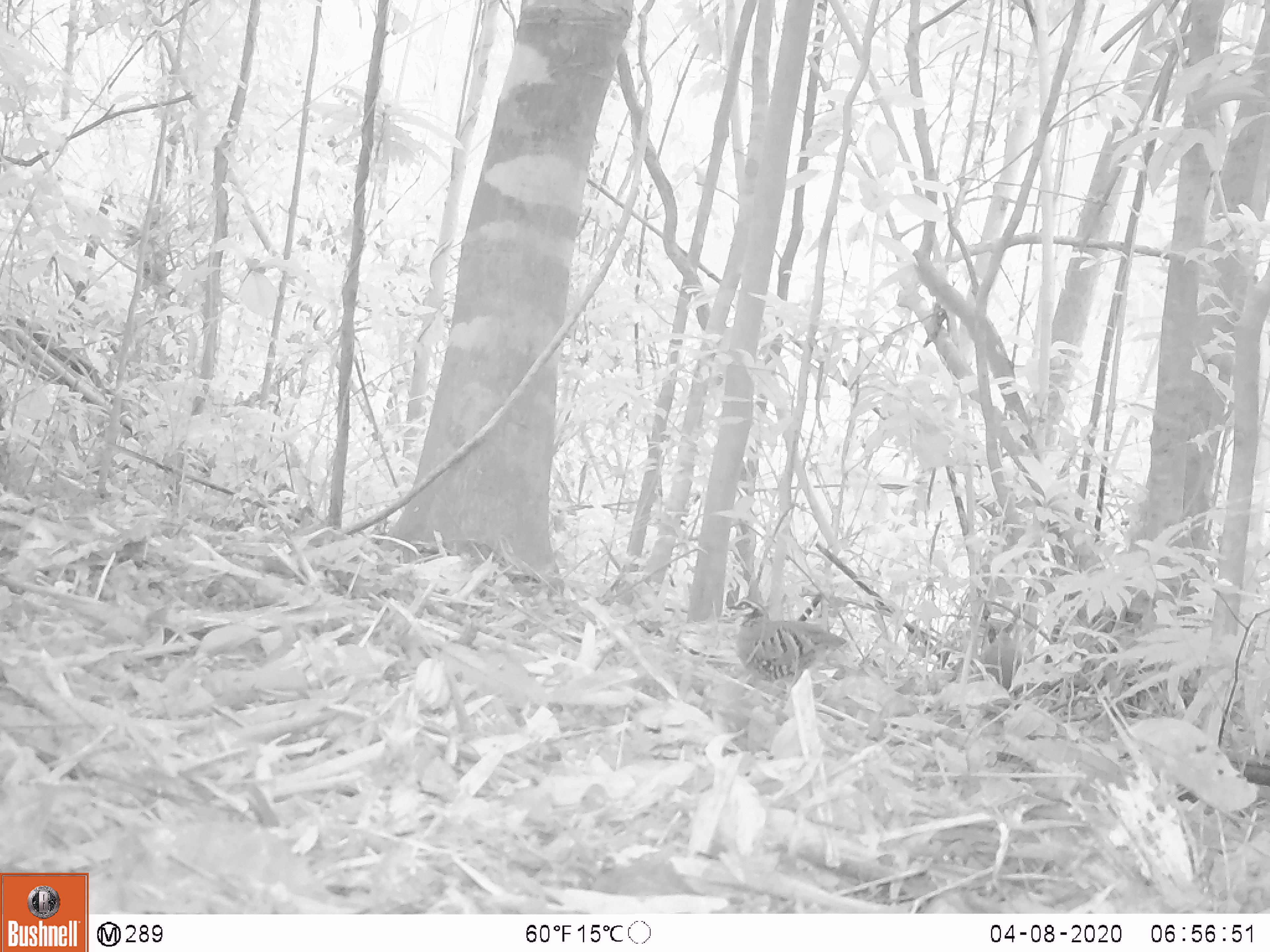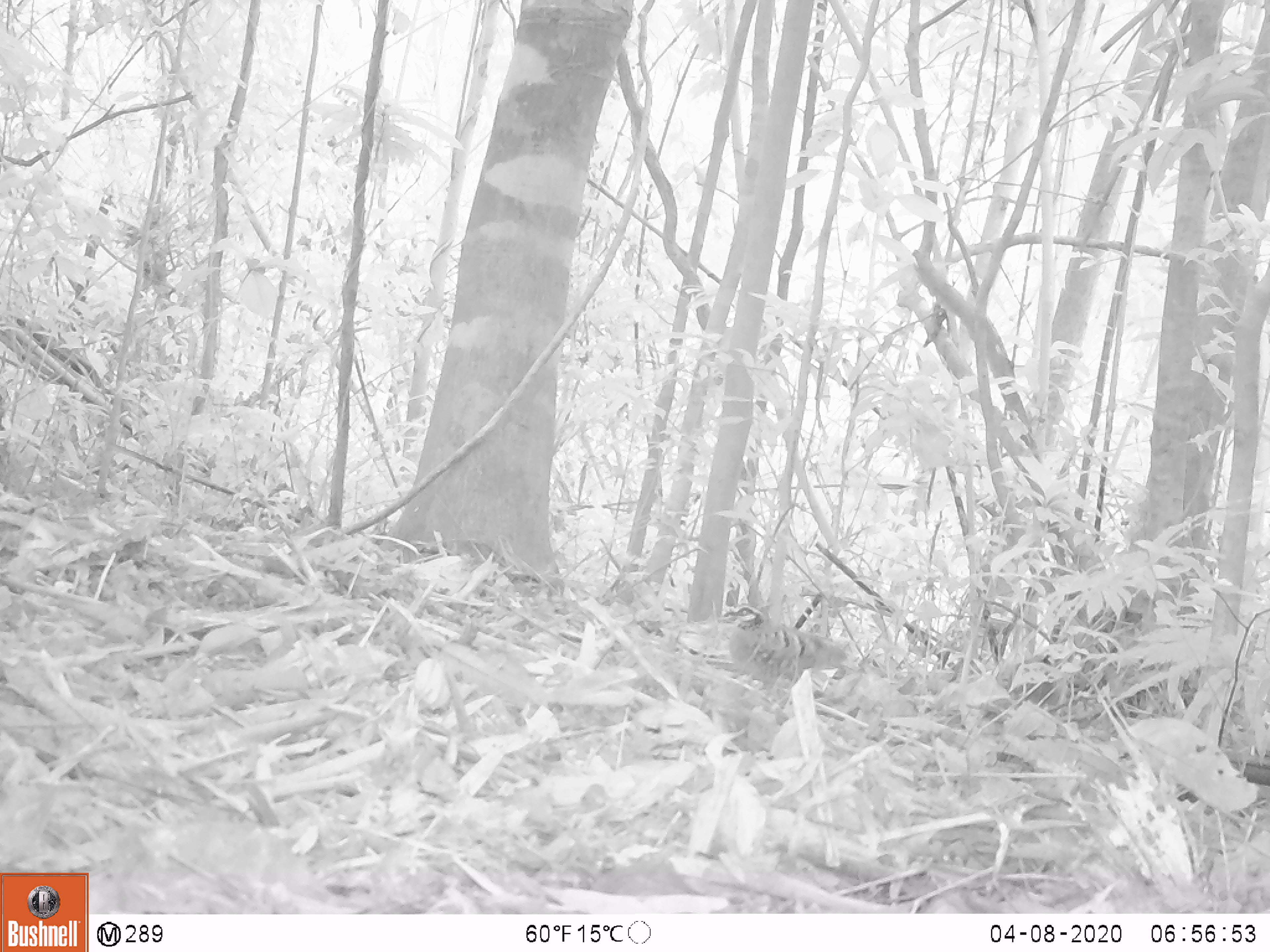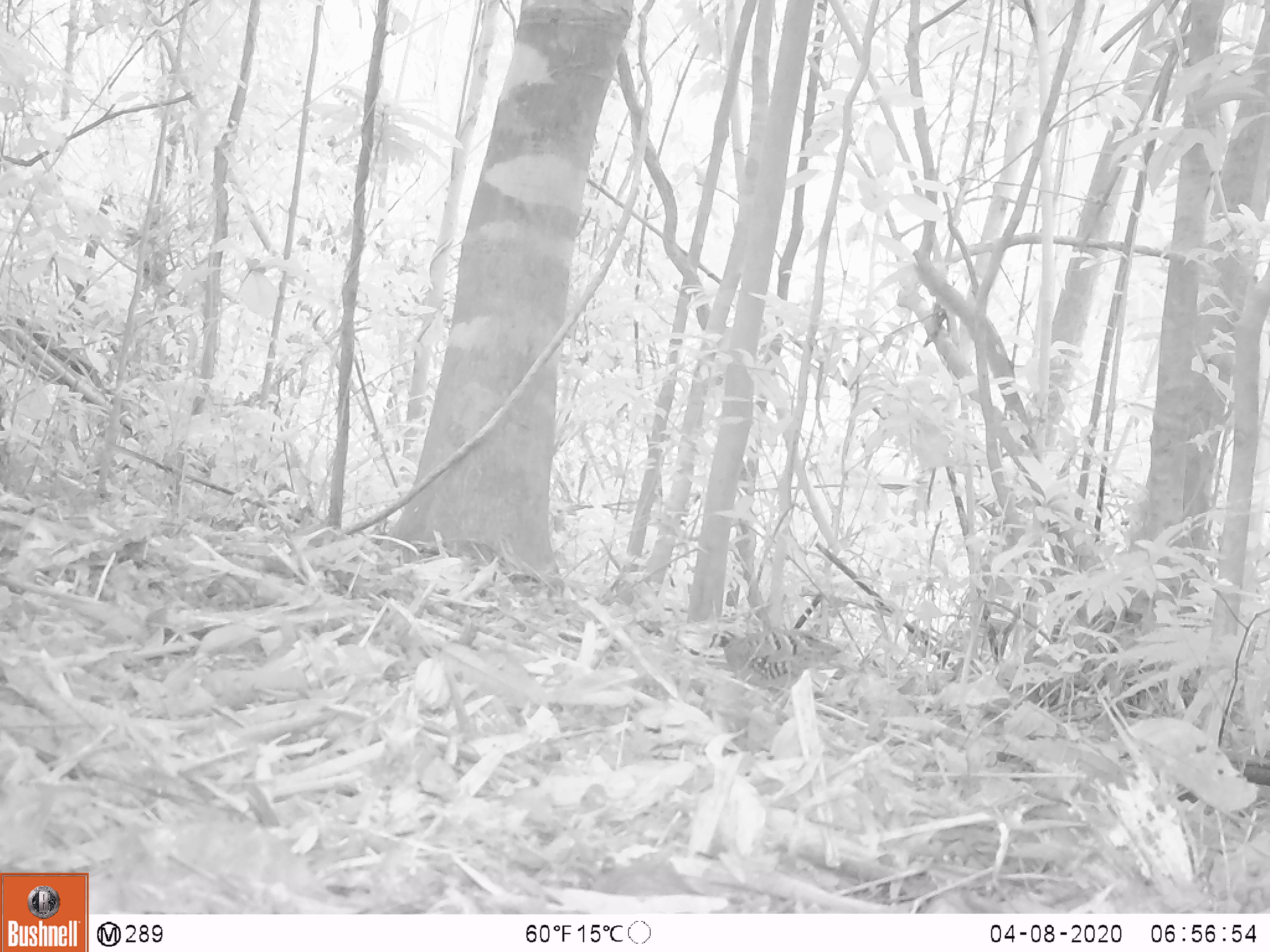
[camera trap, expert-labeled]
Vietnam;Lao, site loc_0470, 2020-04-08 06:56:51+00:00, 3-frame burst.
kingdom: Animalia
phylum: Chordata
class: Aves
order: Galliformes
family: Phasianidae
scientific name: Phasianidae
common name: partridge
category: unidentified partridge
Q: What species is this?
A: Unidentified partridge (partridge) (Phasianidae).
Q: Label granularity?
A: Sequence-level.